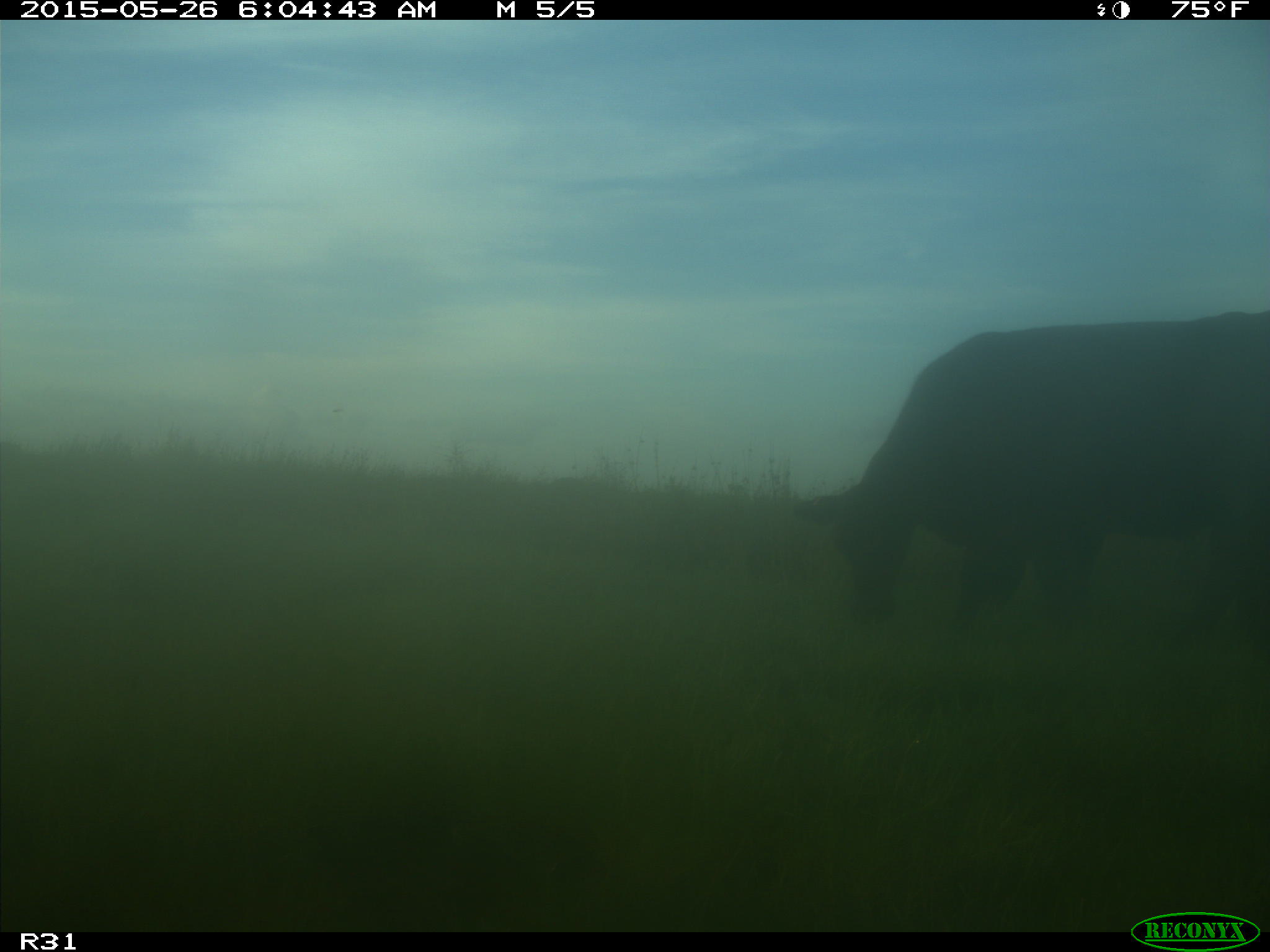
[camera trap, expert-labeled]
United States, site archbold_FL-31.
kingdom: Animalia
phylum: Chordata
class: Mammalia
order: Artiodactyla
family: Bovidae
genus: Bos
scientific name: Bos taurus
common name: domestic cow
Bos taurus (domestic cow).